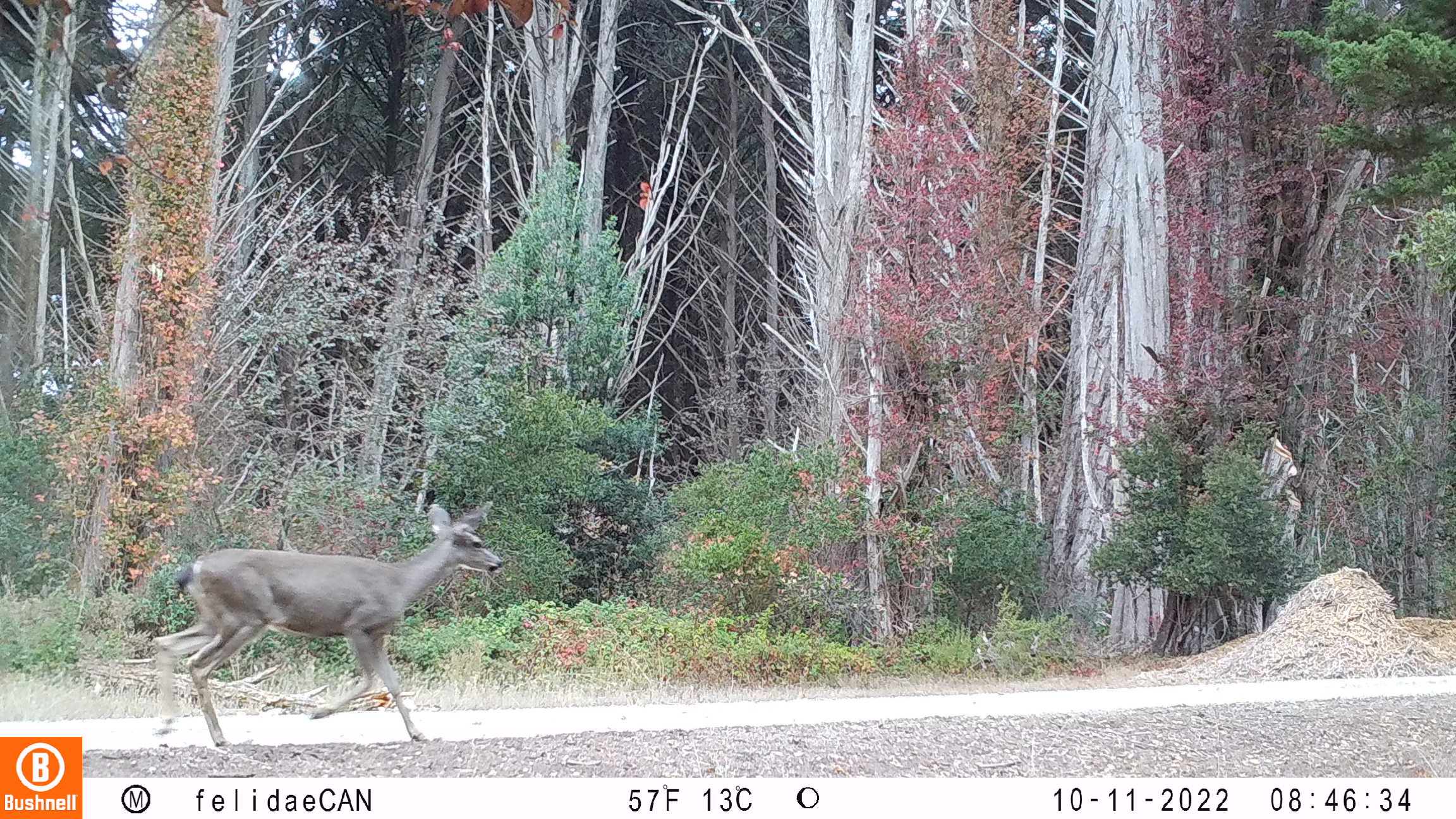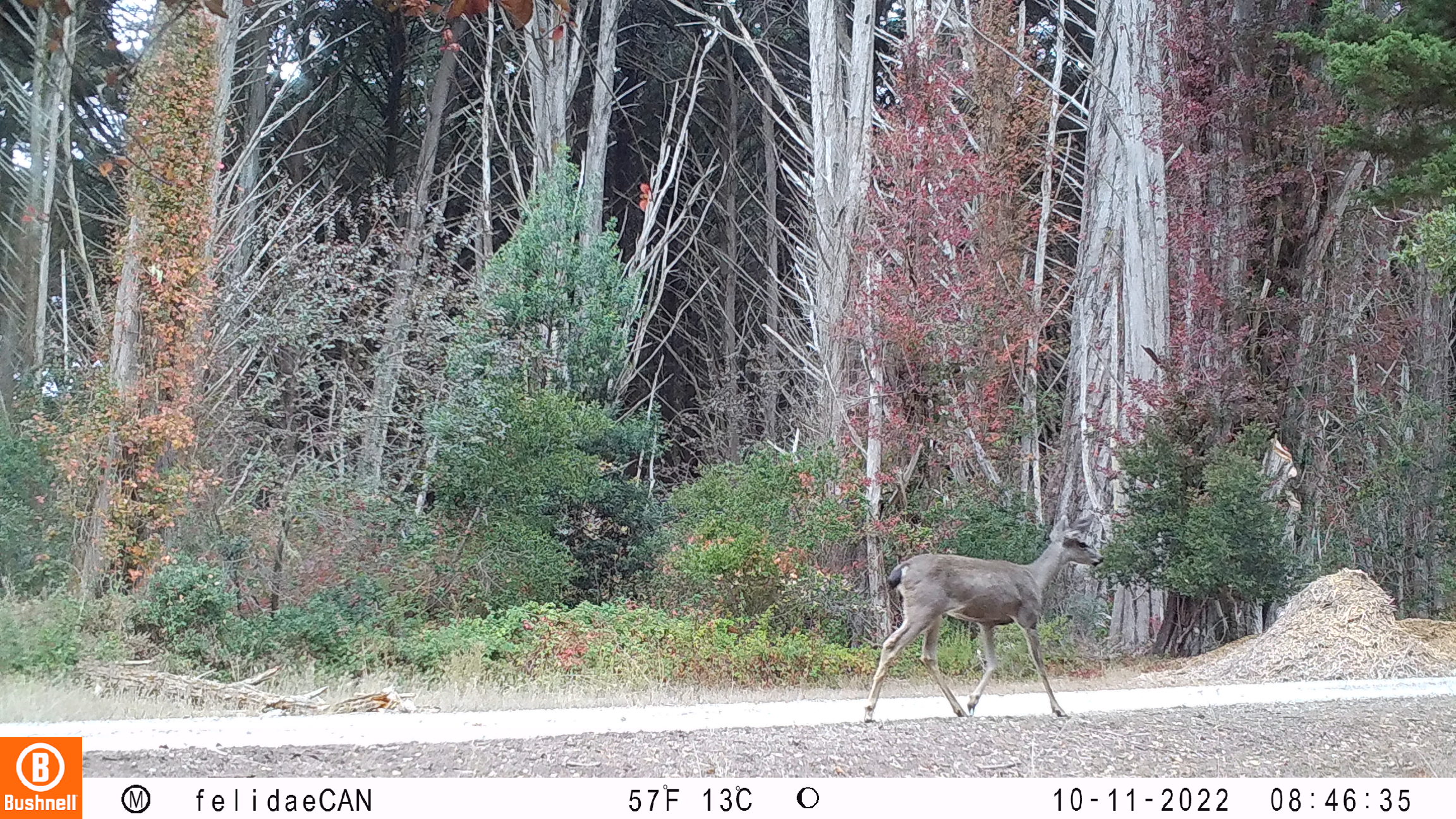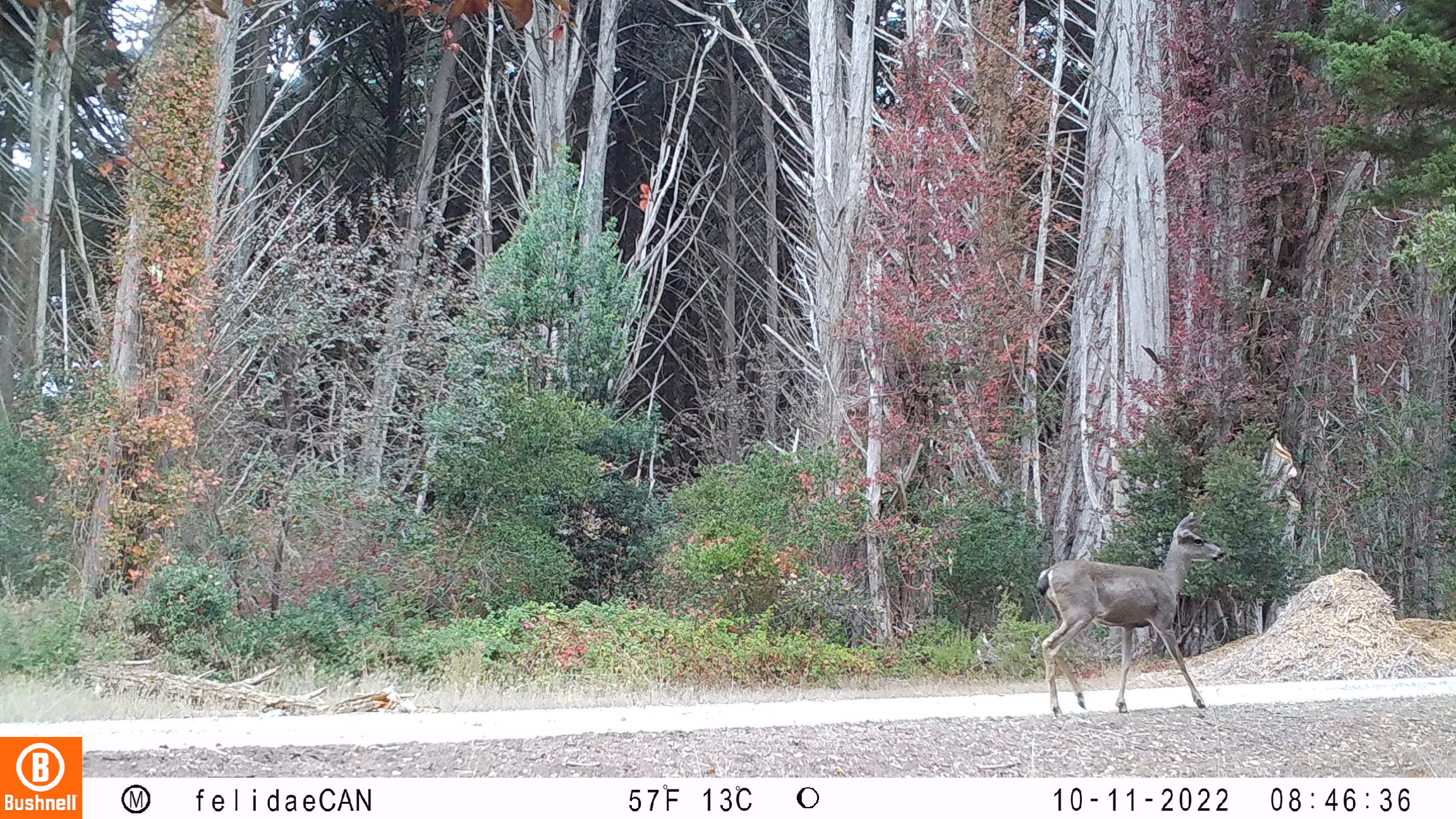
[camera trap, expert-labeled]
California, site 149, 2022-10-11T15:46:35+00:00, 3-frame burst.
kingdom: Animalia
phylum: Chordata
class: Mammalia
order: Artiodactyla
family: Cervidae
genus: Odocoileus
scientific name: Odocoileus hemionus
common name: mule deer